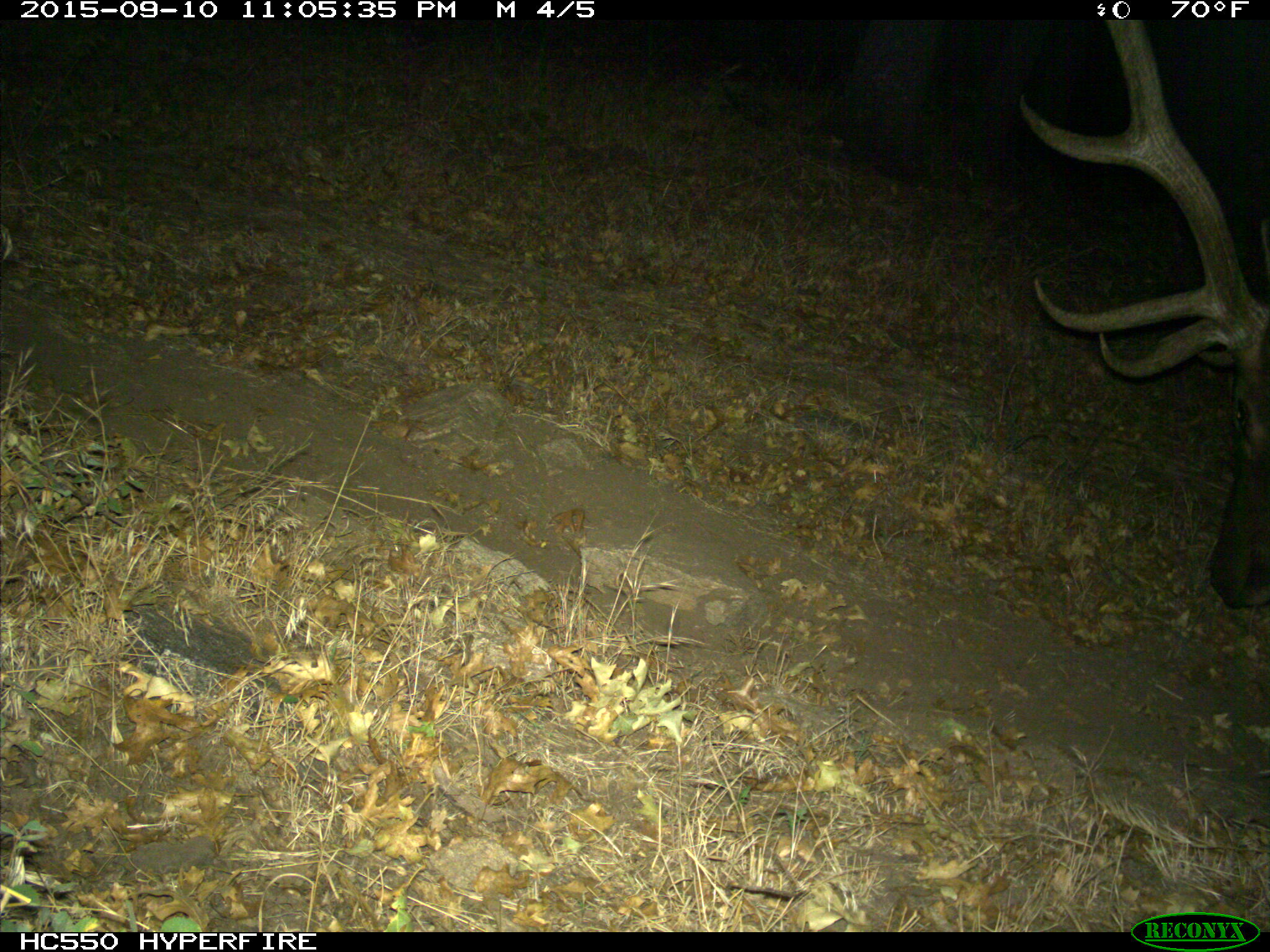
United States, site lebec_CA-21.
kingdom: Animalia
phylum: Chordata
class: Mammalia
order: Artiodactyla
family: Cervidae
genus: Cervus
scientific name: Cervus canadensis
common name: elk